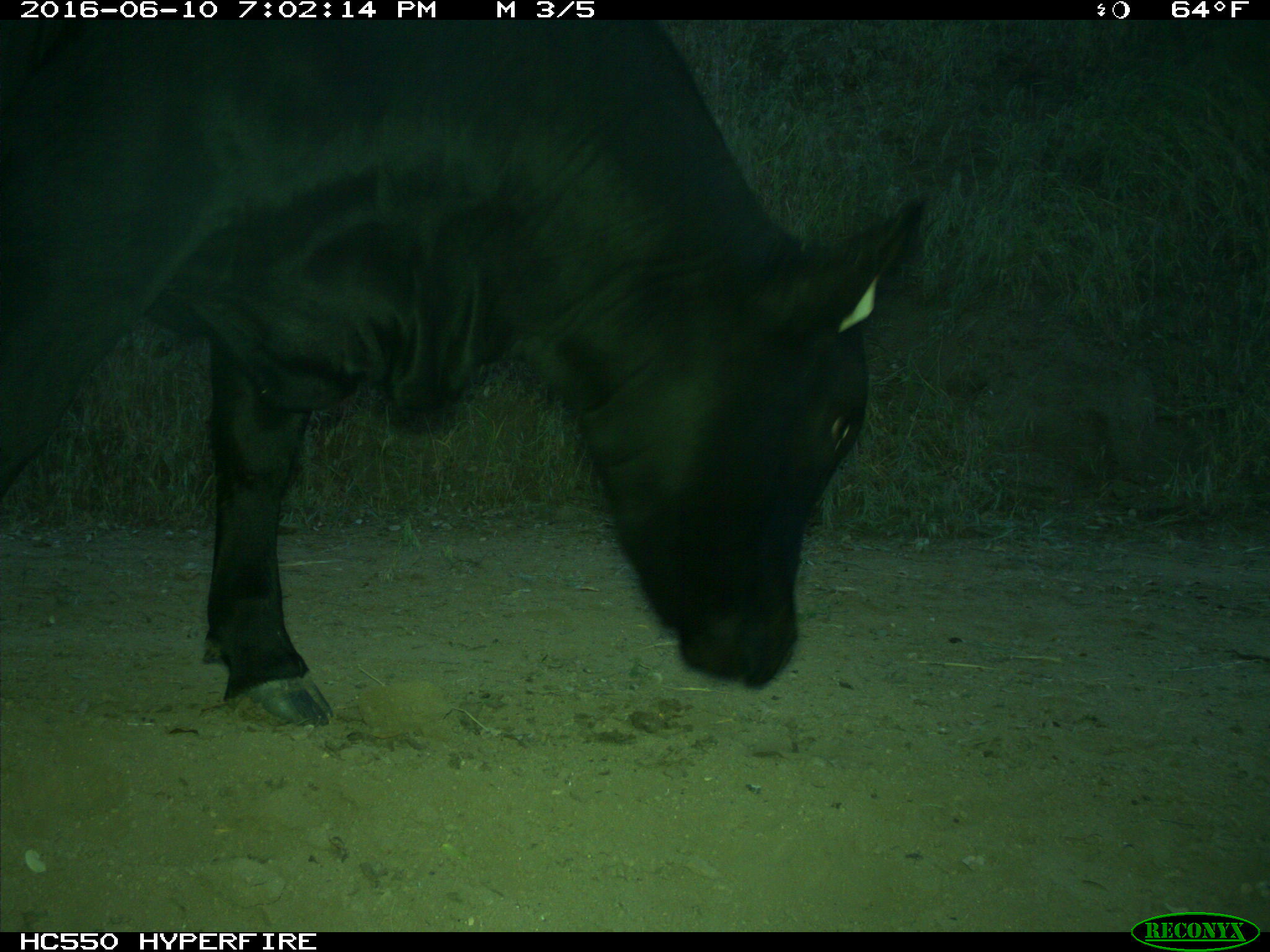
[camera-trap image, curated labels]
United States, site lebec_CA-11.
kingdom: Animalia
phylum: Chordata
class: Mammalia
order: Artiodactyla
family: Bovidae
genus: Bos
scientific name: Bos taurus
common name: domestic cow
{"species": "Bos taurus (domestic cow)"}